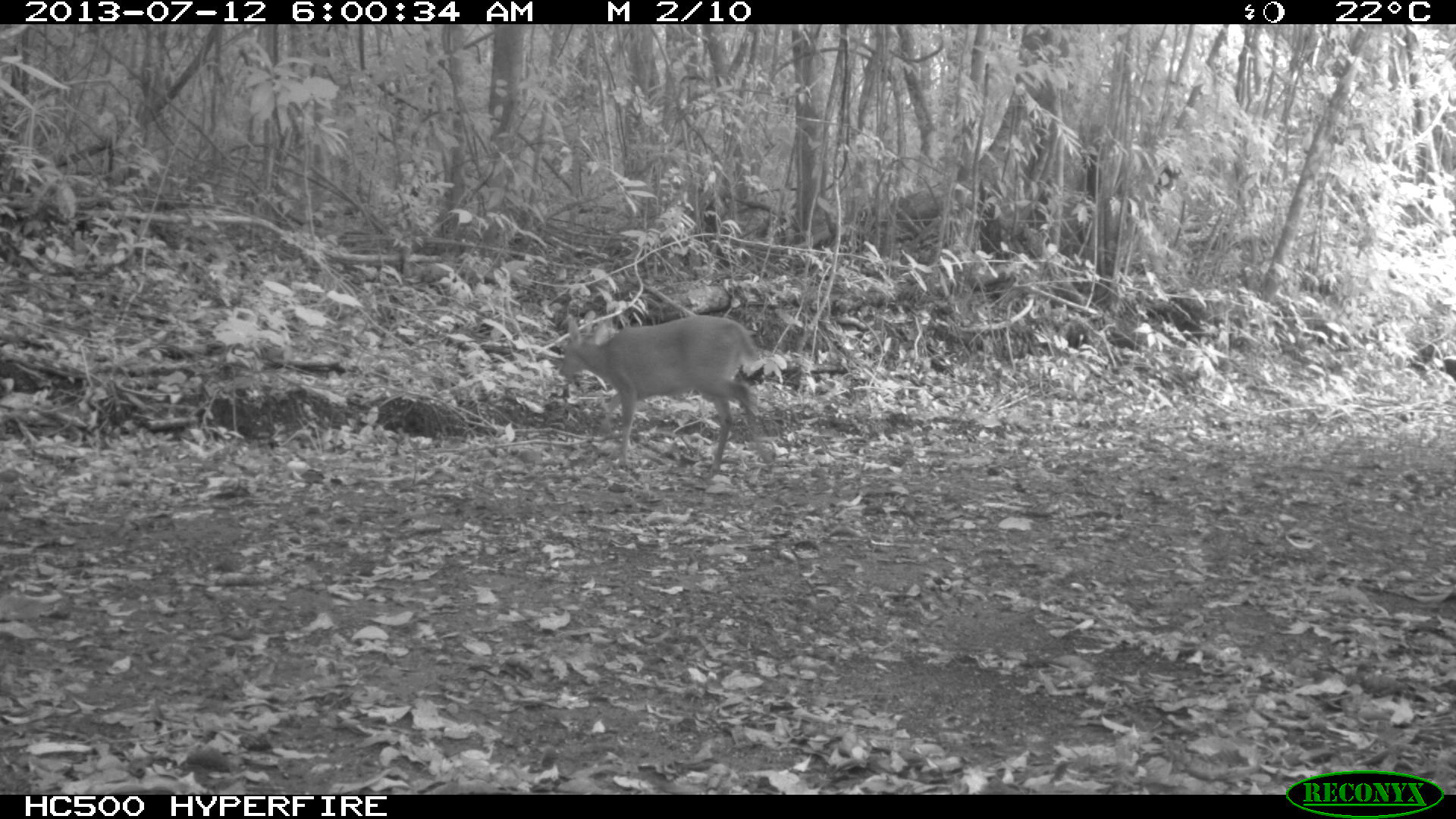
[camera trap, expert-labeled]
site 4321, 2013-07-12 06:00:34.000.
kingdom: Animalia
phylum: Chordata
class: Mammalia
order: Artiodactyla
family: Cervidae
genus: Mazama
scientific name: Mazama temama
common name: central american red brocket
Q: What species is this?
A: Mazama temama (central american red brocket).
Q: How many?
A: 1.